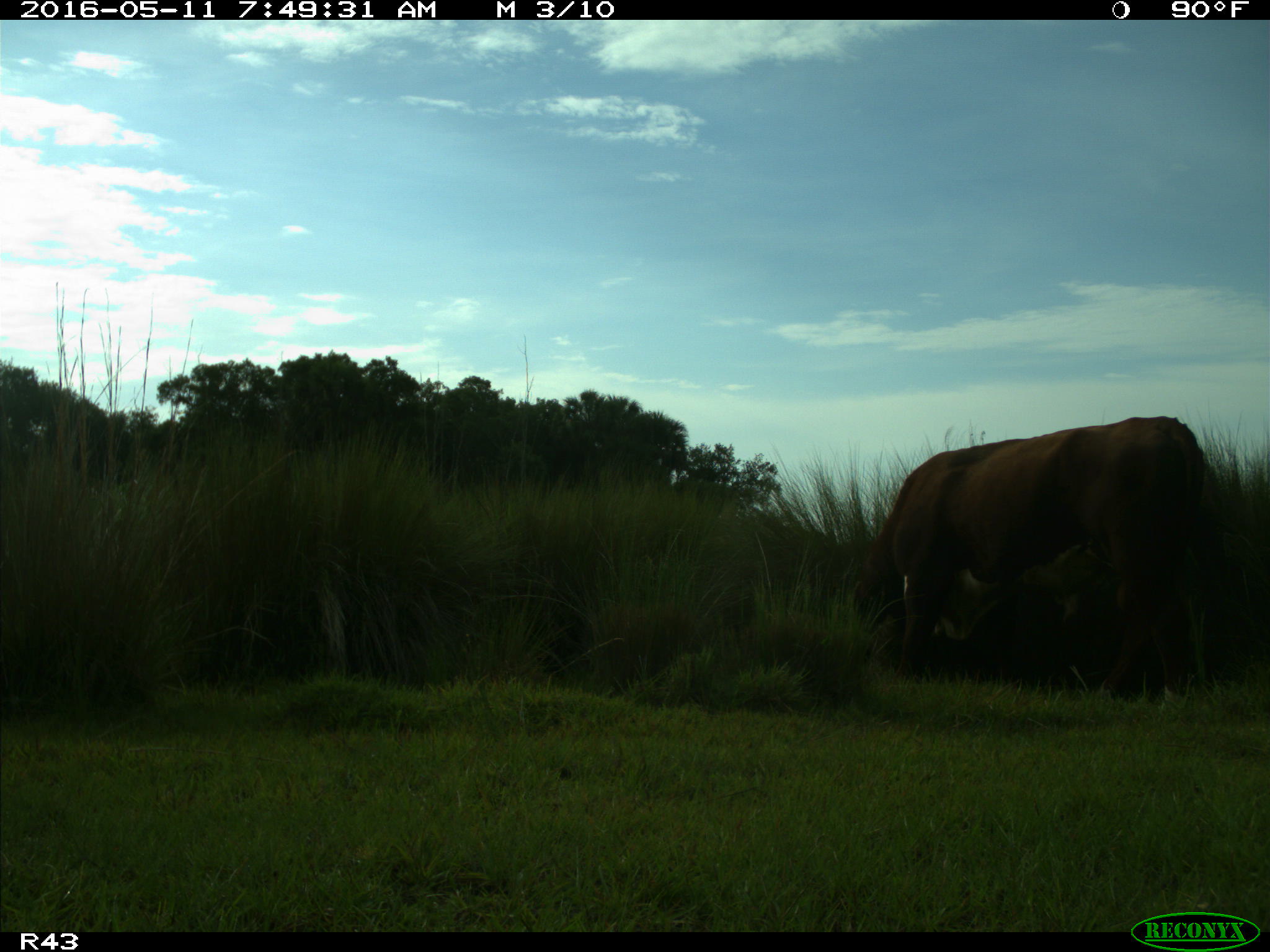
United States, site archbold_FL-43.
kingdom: Animalia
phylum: Chordata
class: Mammalia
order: Artiodactyla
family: Bovidae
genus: Bos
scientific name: Bos taurus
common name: domestic cow